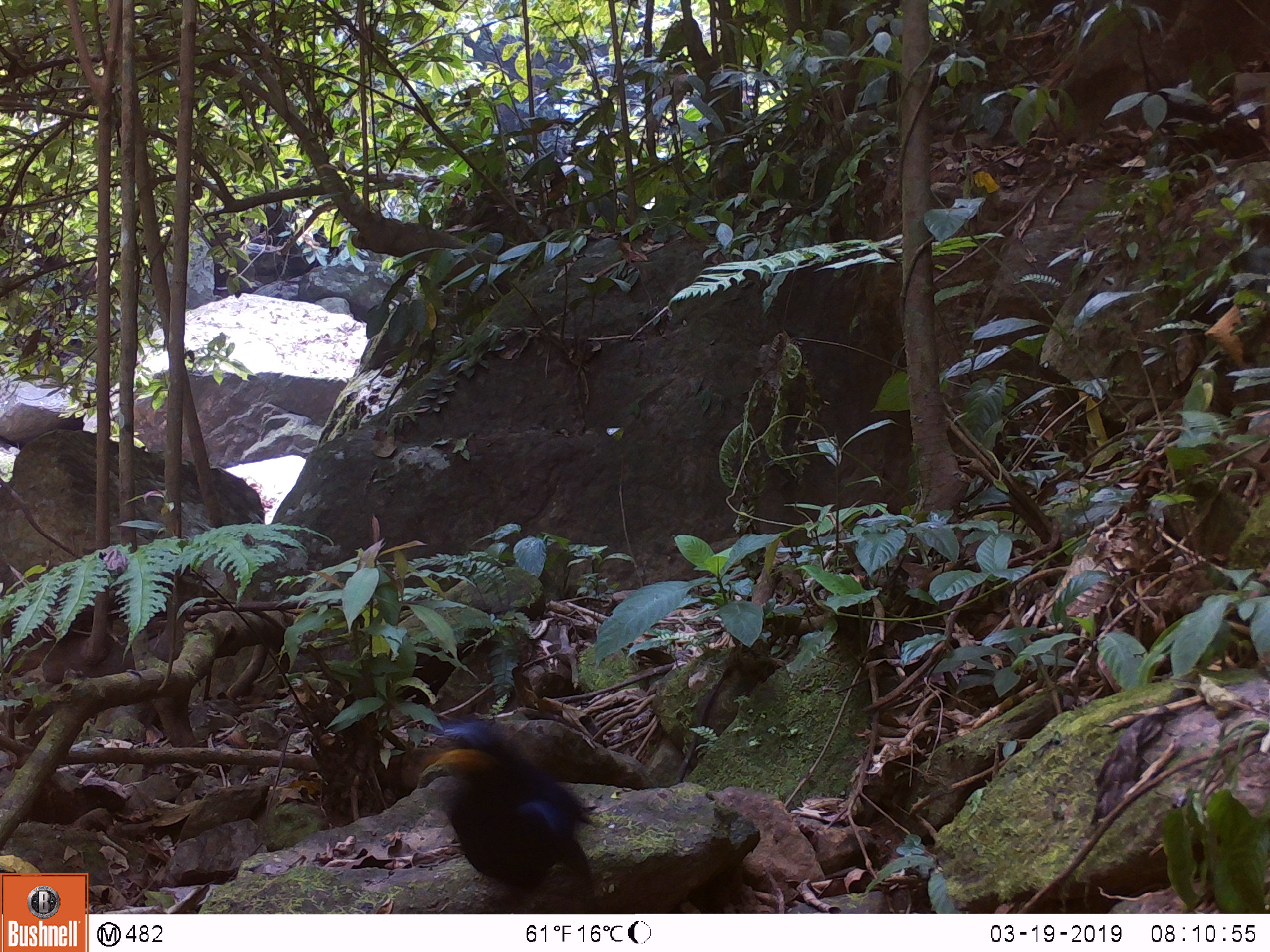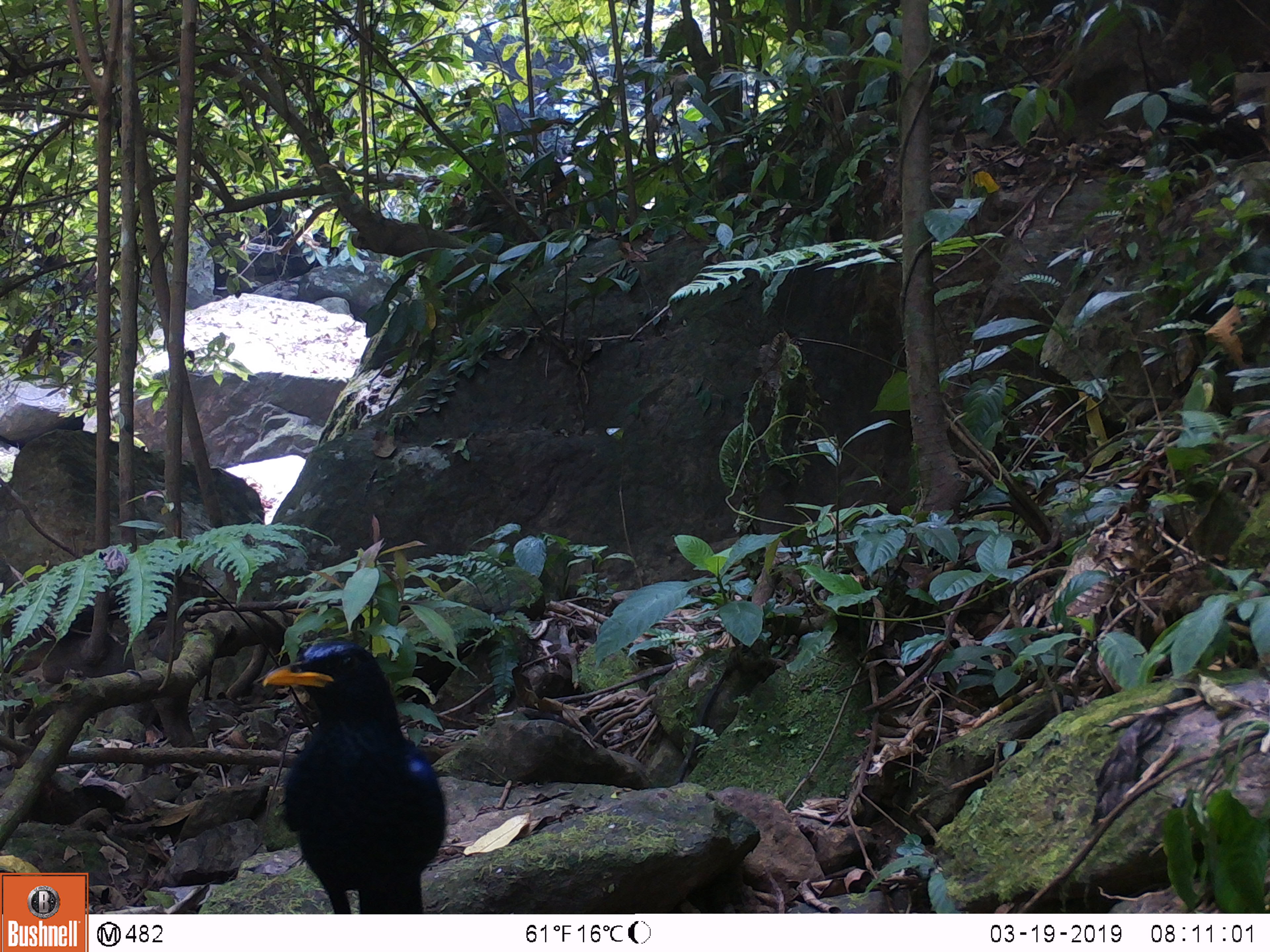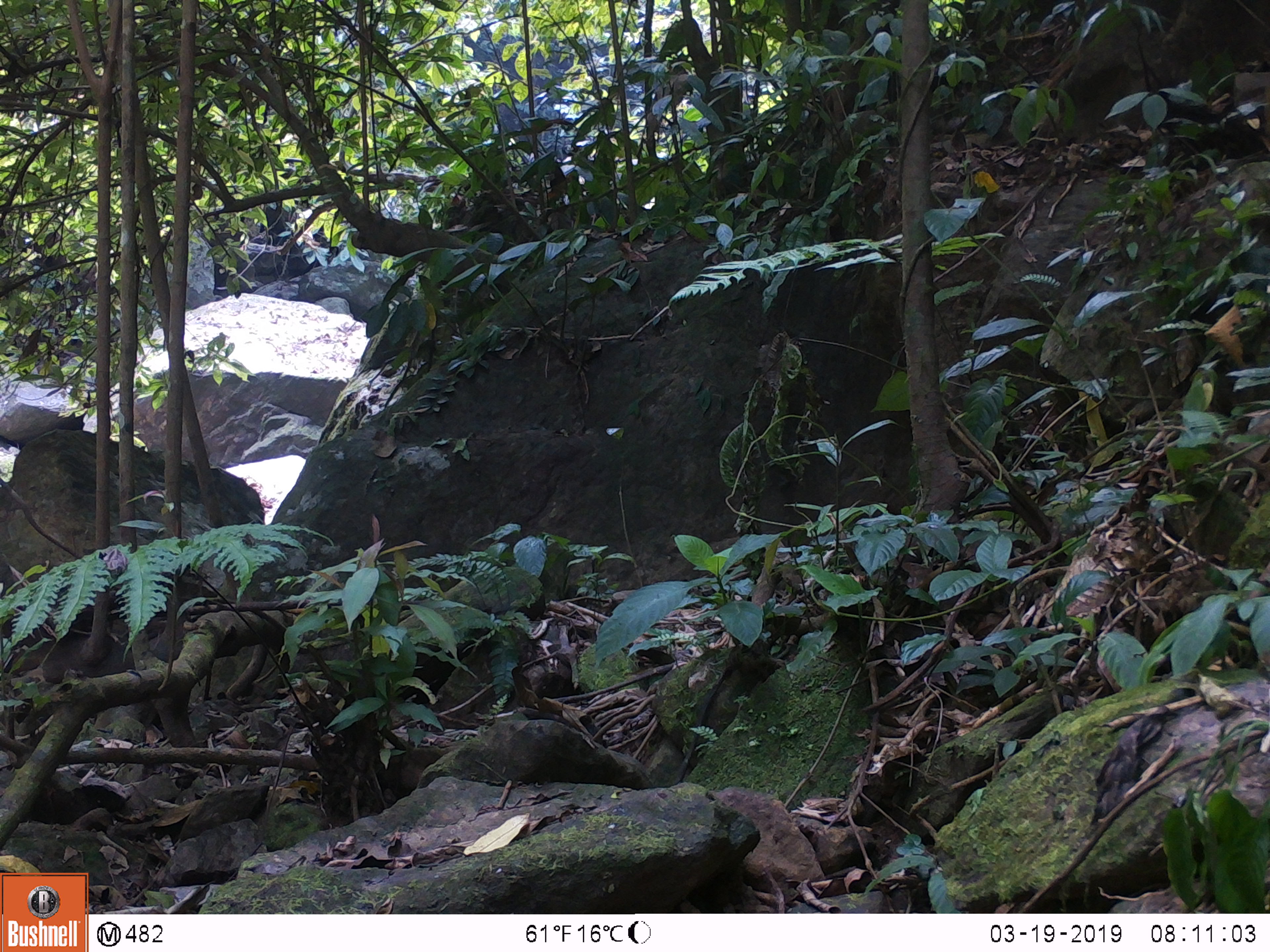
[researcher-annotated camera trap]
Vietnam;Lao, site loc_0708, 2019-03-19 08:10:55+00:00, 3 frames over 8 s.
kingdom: Animalia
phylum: Chordata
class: Aves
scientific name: Aves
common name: bird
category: unidentified bird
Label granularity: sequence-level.